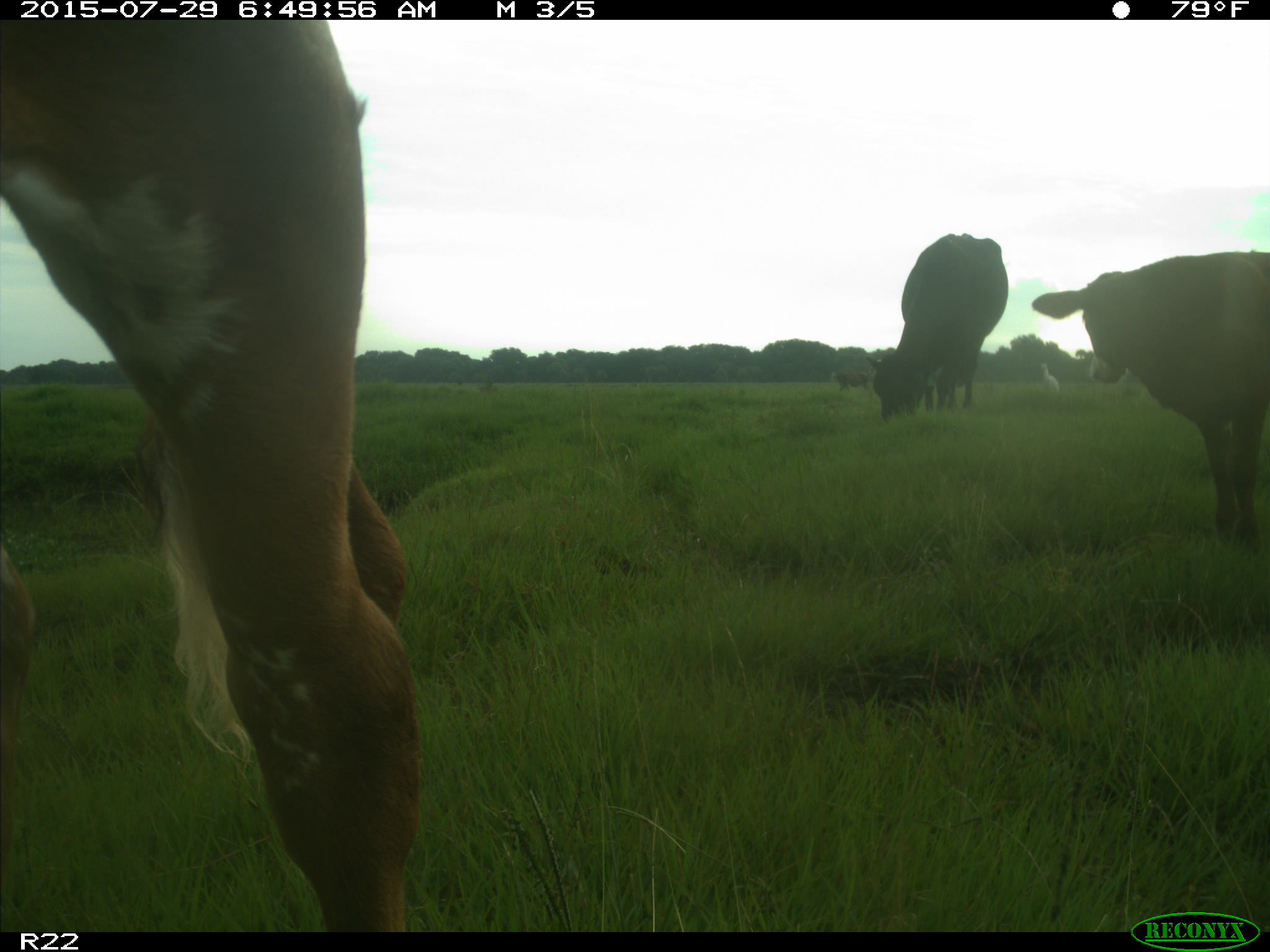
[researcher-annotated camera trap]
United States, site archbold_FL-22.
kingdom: Animalia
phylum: Chordata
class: Mammalia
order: Artiodactyla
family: Bovidae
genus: Bos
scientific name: Bos taurus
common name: domestic cow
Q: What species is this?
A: Bos taurus (domestic cow).